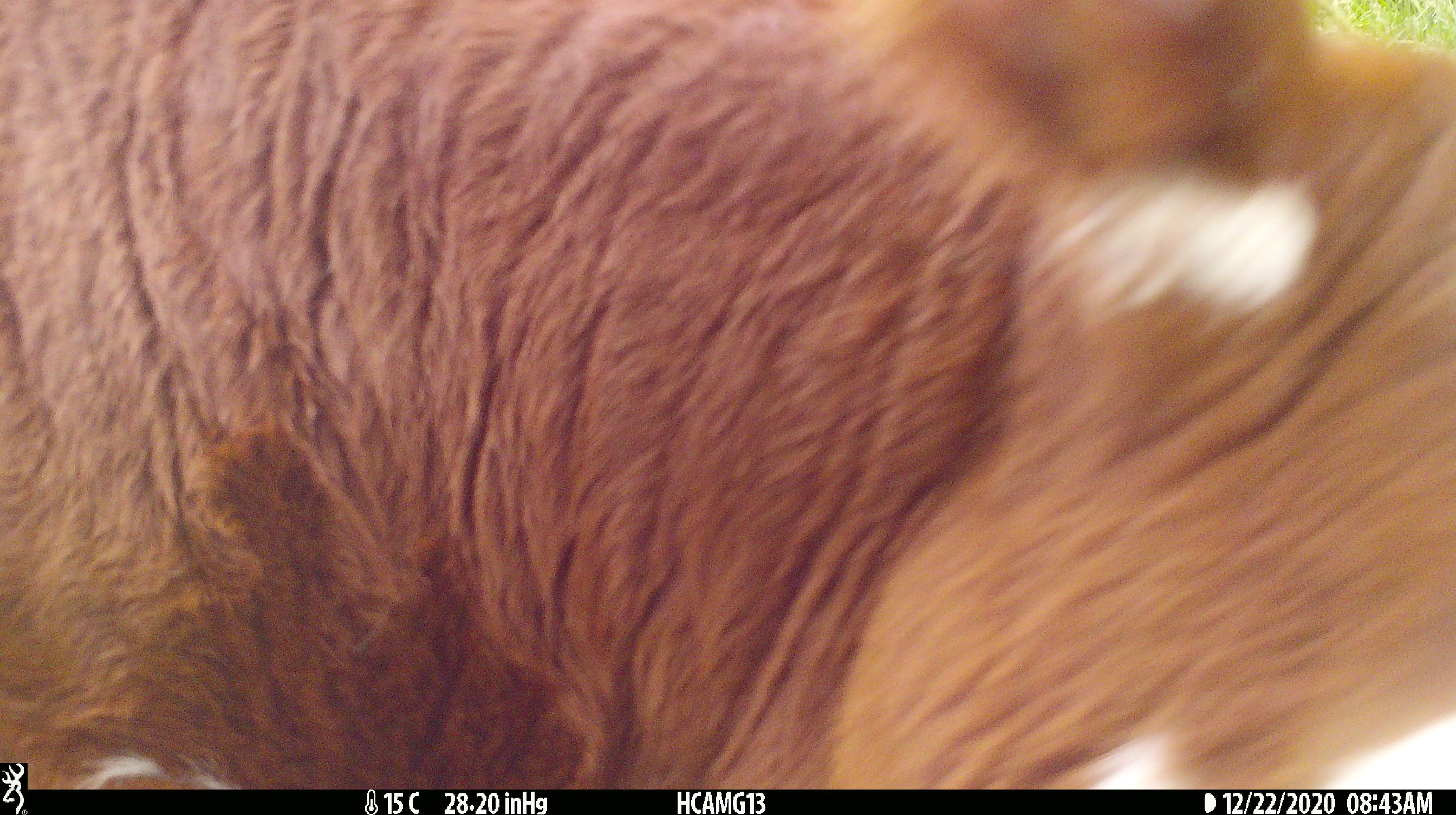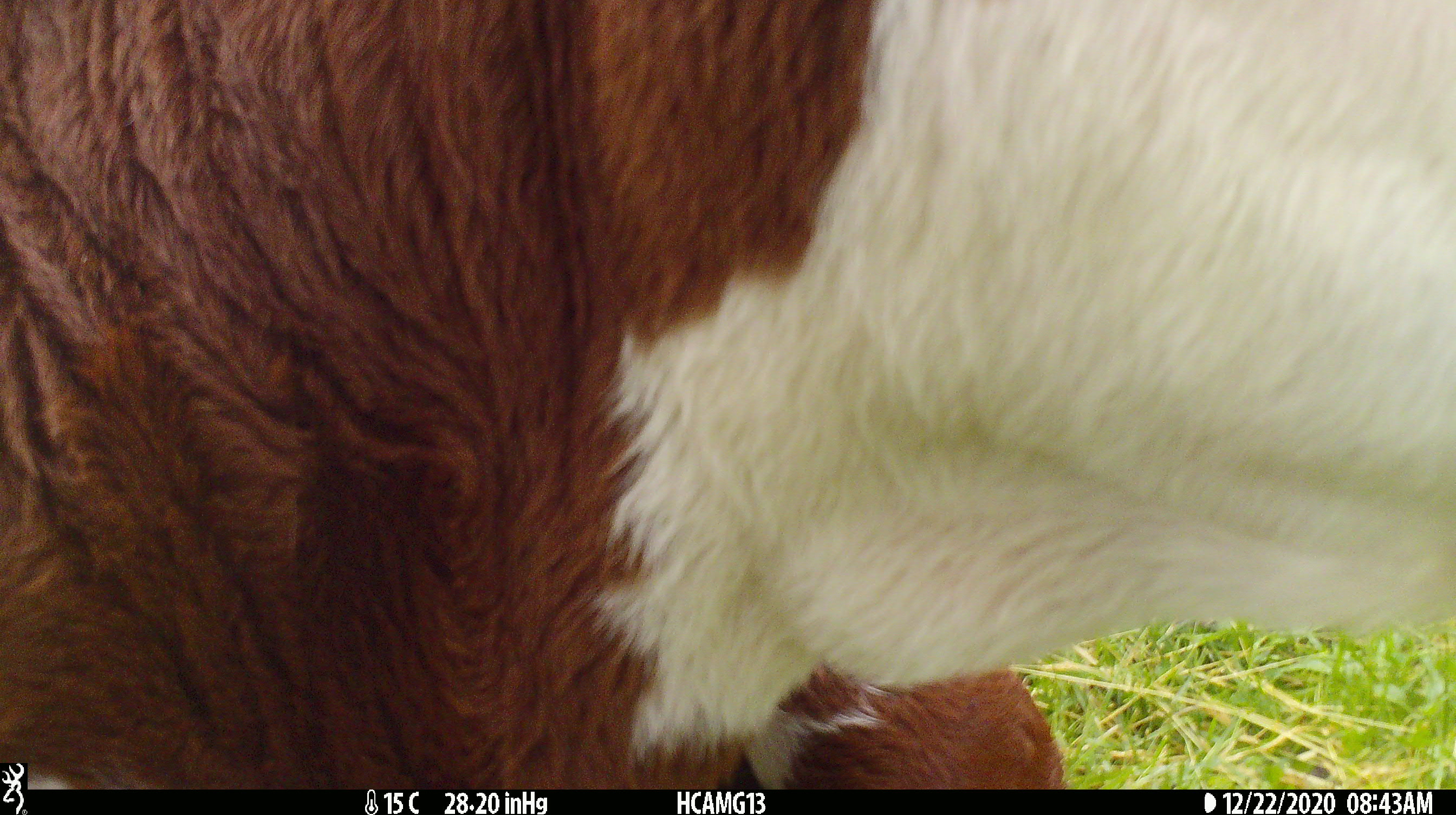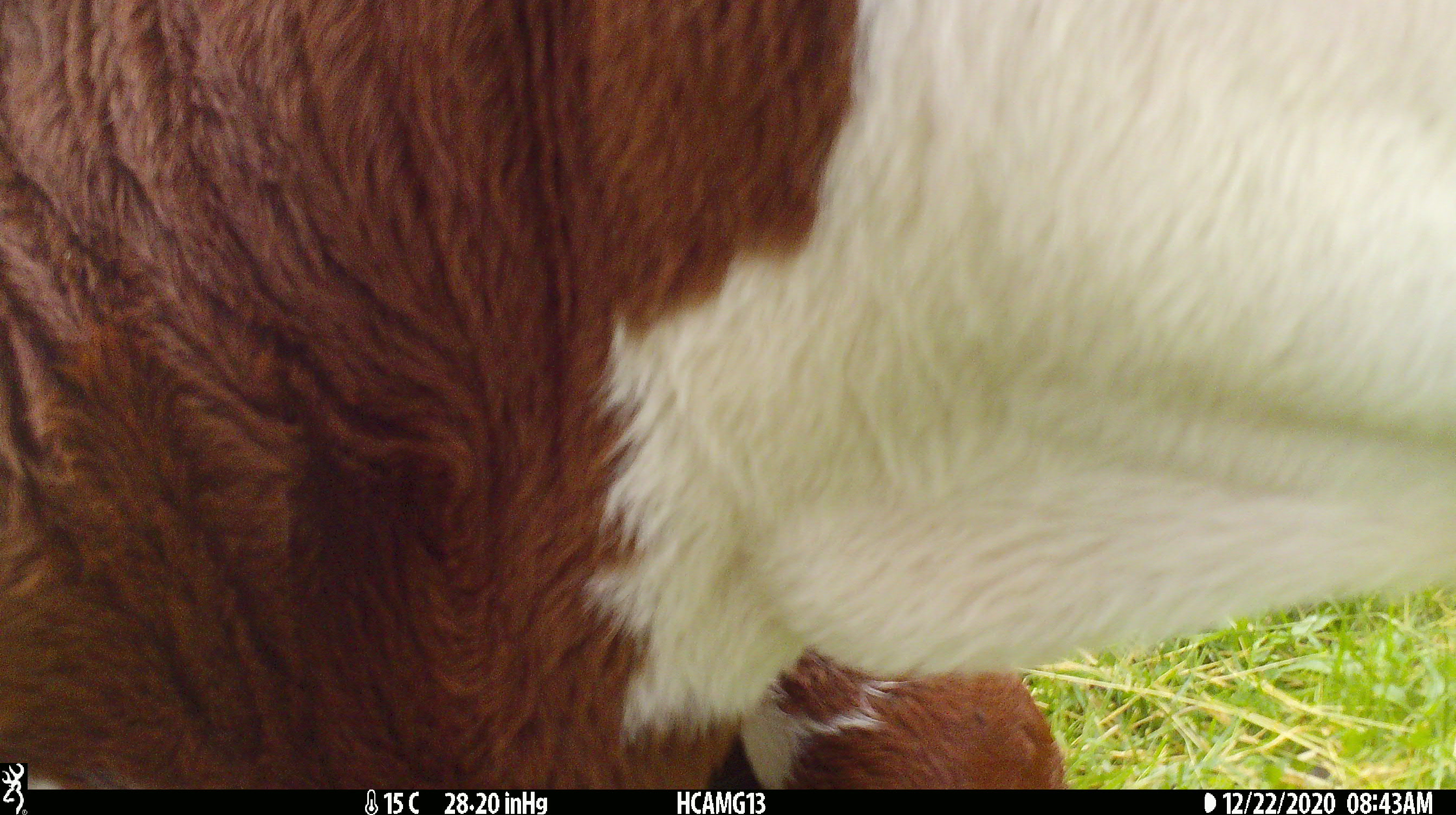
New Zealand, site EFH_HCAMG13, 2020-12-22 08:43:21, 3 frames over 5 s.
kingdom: Animalia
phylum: Chordata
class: Mammalia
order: Artiodactyla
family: Bovidae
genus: Bos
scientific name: Bos taurus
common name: domestic cow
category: cow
Cow (domestic cow) (Bos taurus).